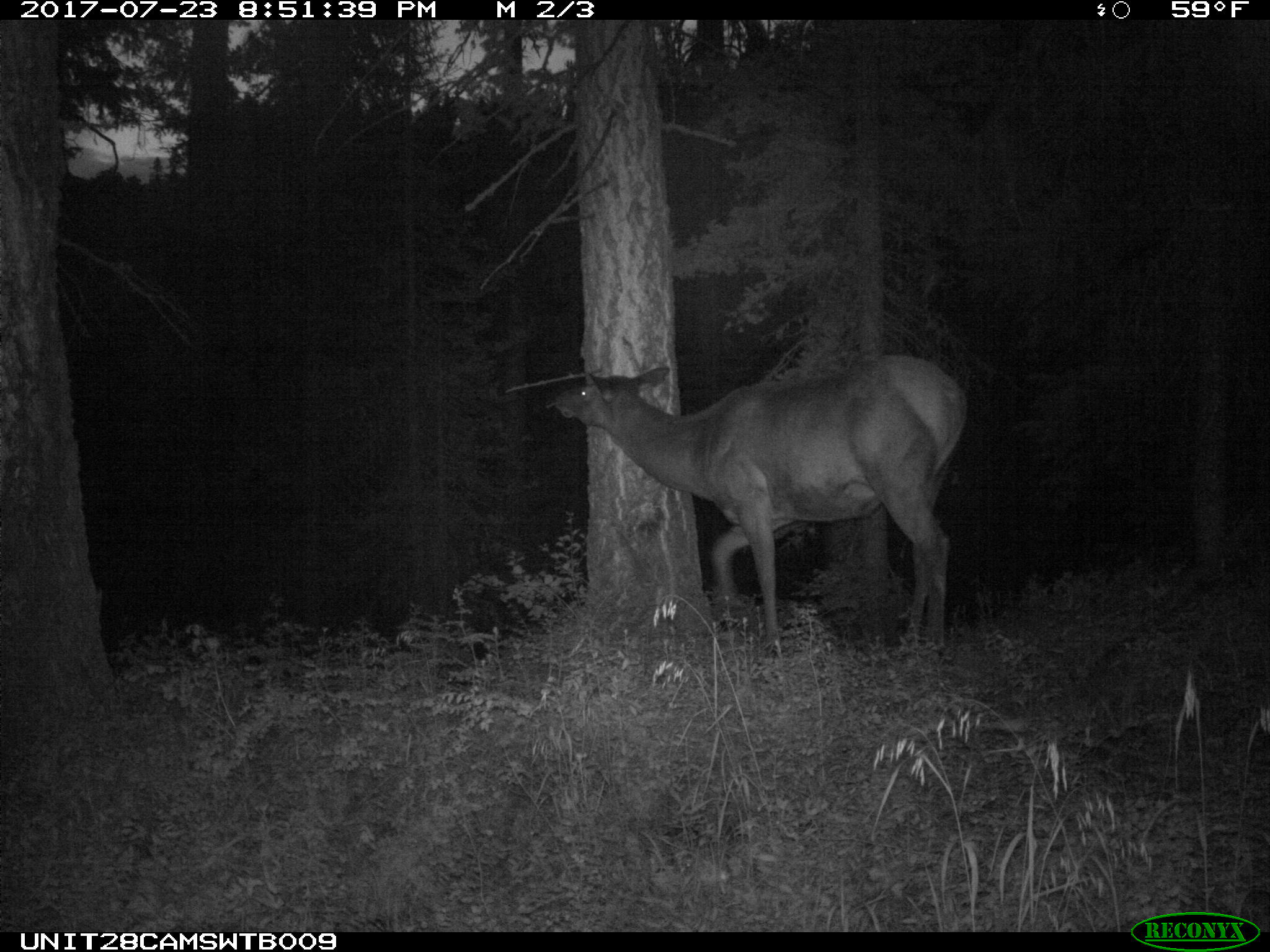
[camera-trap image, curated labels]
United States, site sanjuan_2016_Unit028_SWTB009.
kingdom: Animalia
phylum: Chordata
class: Mammalia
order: Artiodactyla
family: Cervidae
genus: Cervus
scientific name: Cervus elaphus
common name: red deer